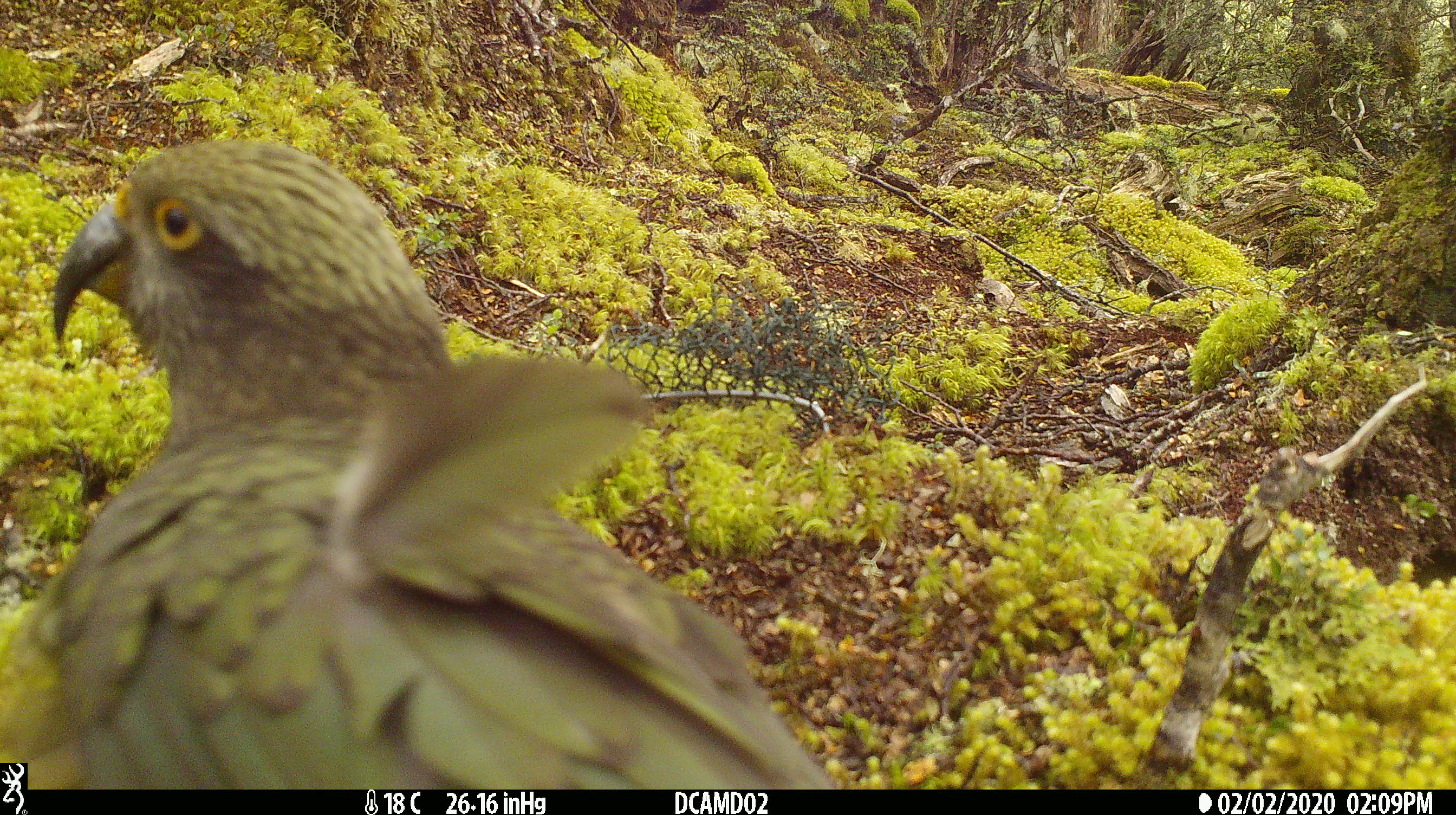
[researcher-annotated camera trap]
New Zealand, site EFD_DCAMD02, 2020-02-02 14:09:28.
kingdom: Animalia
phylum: Chordata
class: Aves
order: Psittaciformes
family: Strigopidae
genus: Nestor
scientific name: Nestor notabilis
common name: kea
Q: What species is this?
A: Kea (Nestor notabilis).